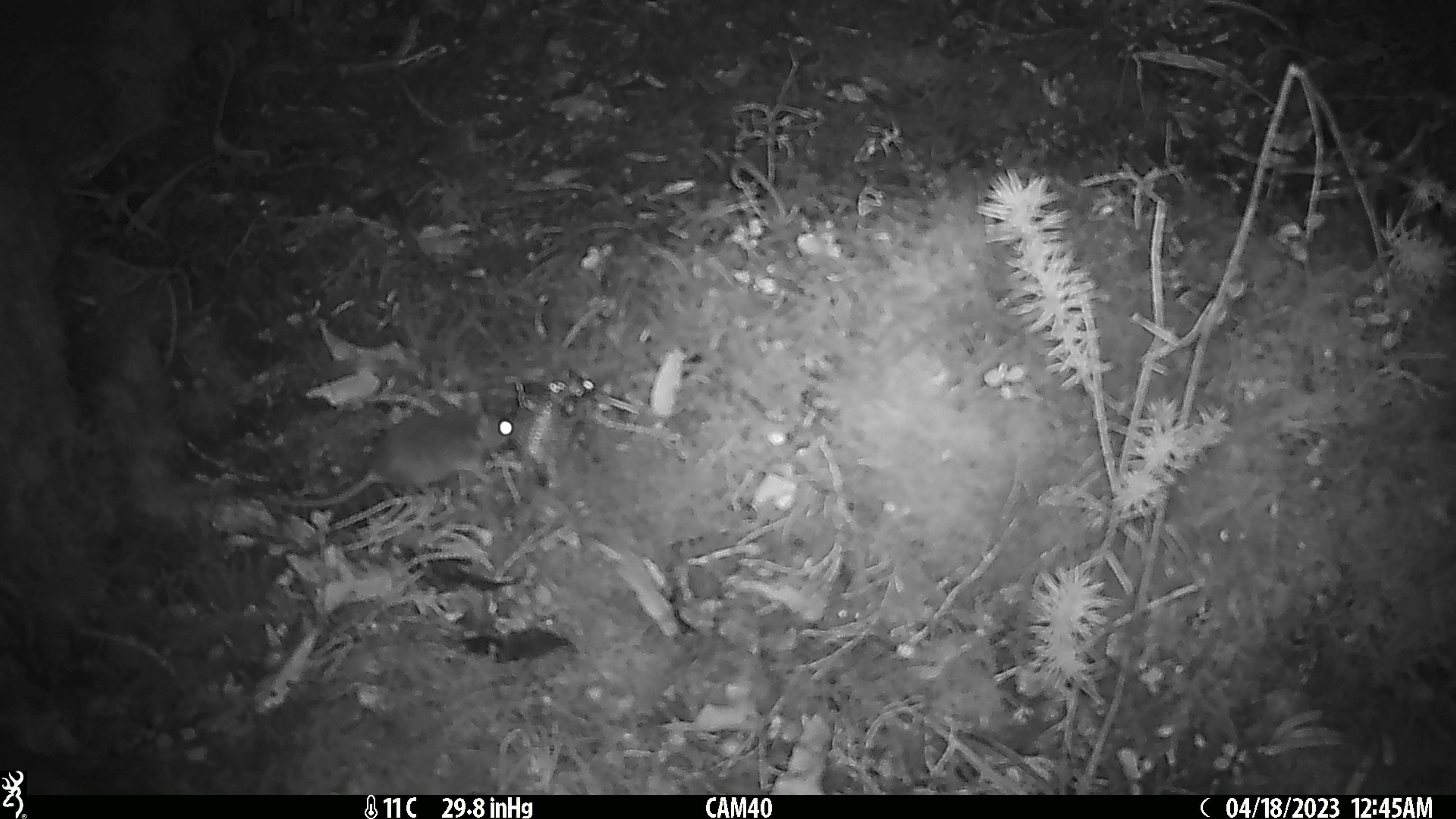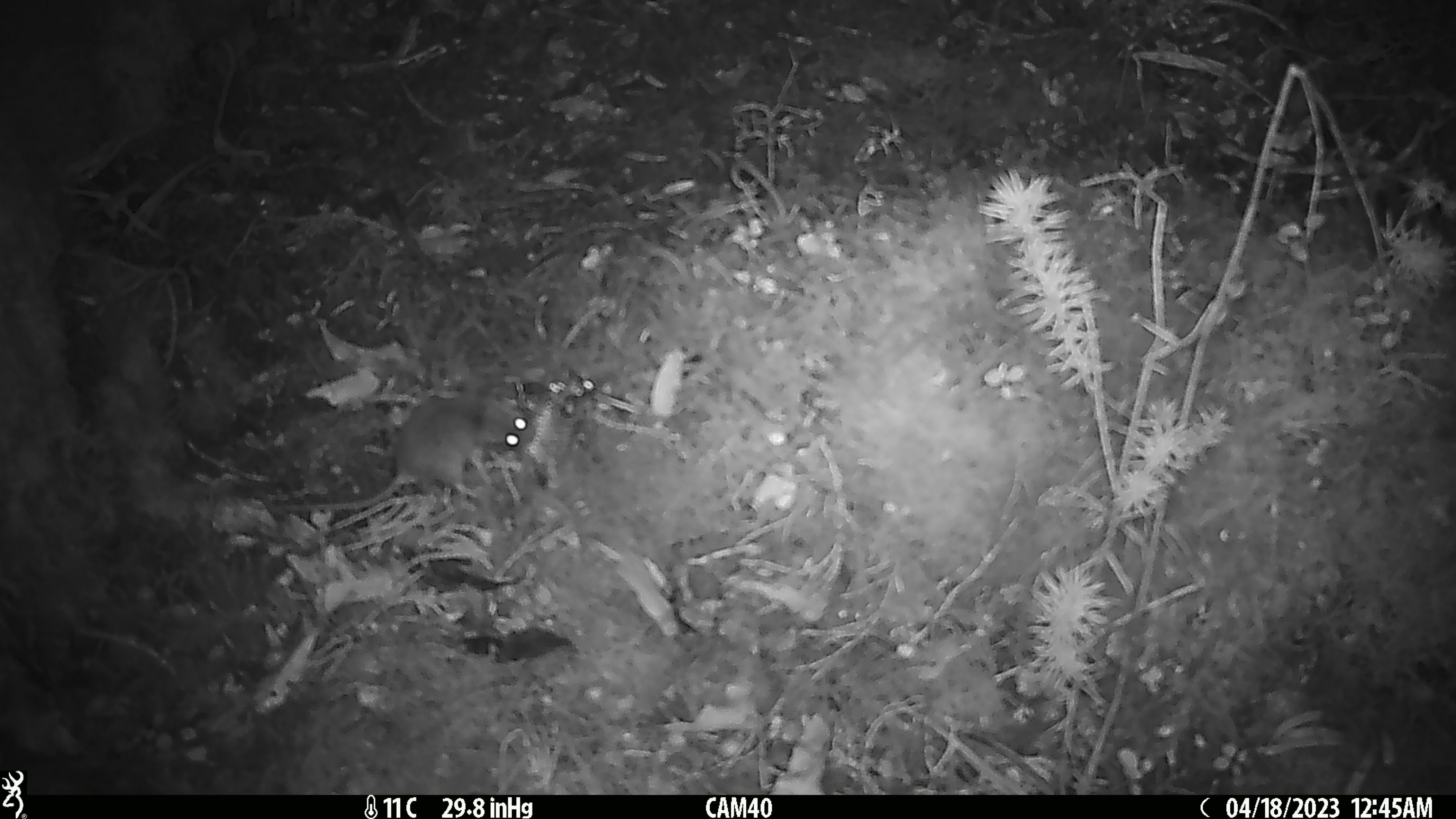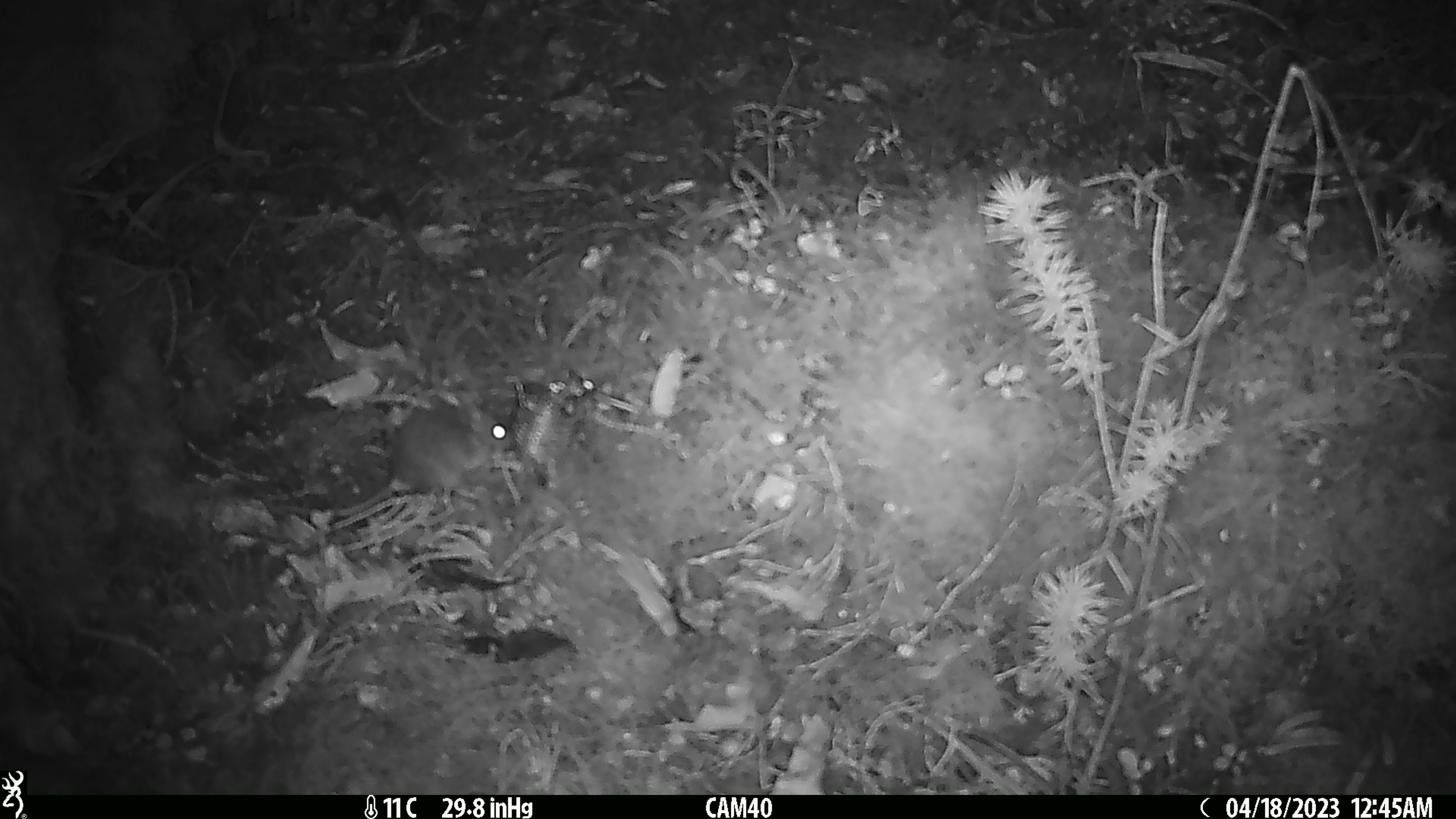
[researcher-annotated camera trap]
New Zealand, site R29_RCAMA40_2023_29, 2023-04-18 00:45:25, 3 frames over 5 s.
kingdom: Animalia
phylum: Chordata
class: Mammalia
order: Rodentia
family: Muridae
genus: Mus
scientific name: Mus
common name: mouse